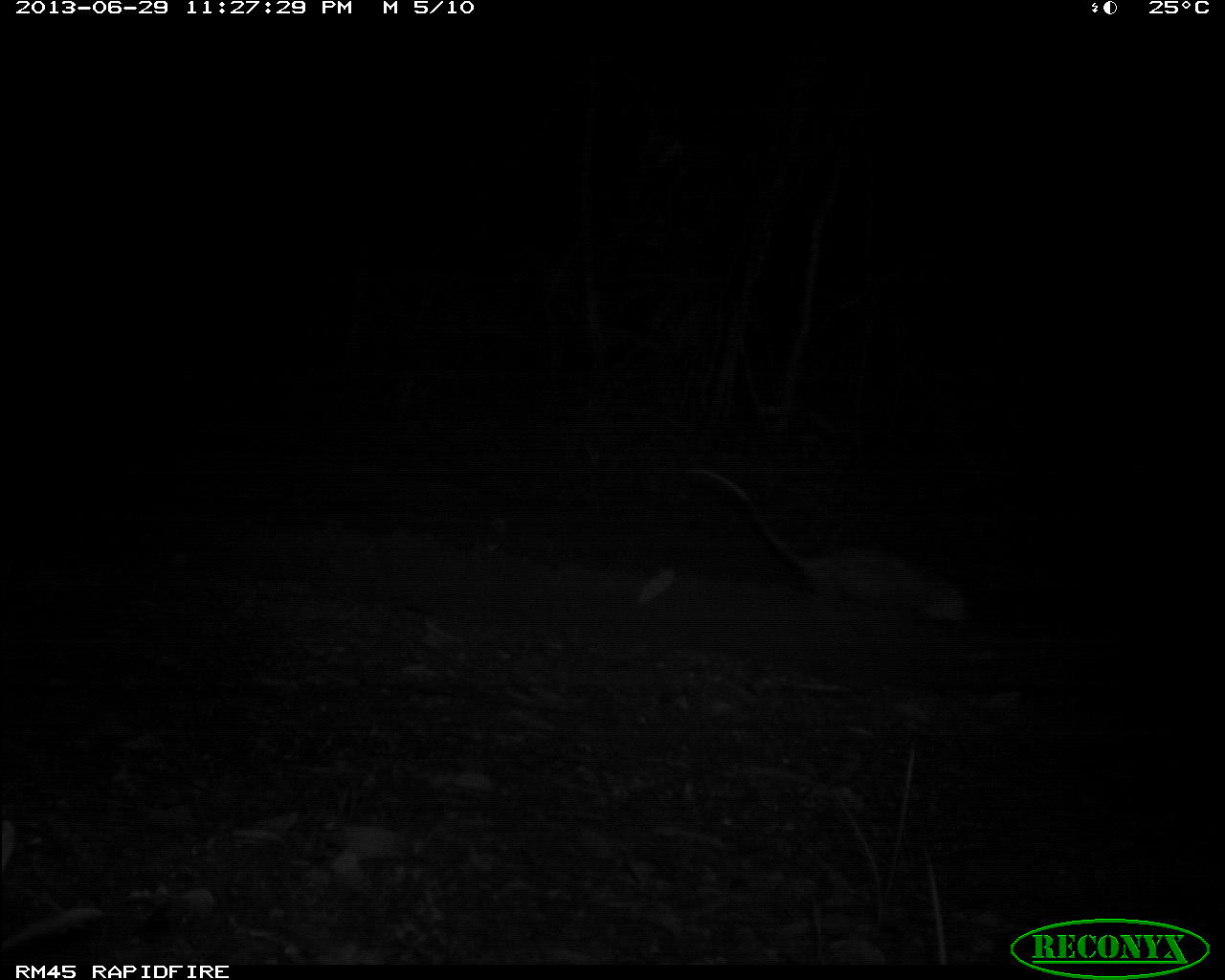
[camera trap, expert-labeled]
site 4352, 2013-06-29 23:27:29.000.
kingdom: Animalia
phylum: Chordata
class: Mammalia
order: Didelphimorphia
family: Didelphidae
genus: Didelphis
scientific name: Didelphis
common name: american opossums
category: didelphis sp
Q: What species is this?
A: Didelphis sp (american opossums) (Didelphis).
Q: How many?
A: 1.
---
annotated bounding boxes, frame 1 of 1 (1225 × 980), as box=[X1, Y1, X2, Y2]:
didelphis sp: box=[686, 466, 972, 622]